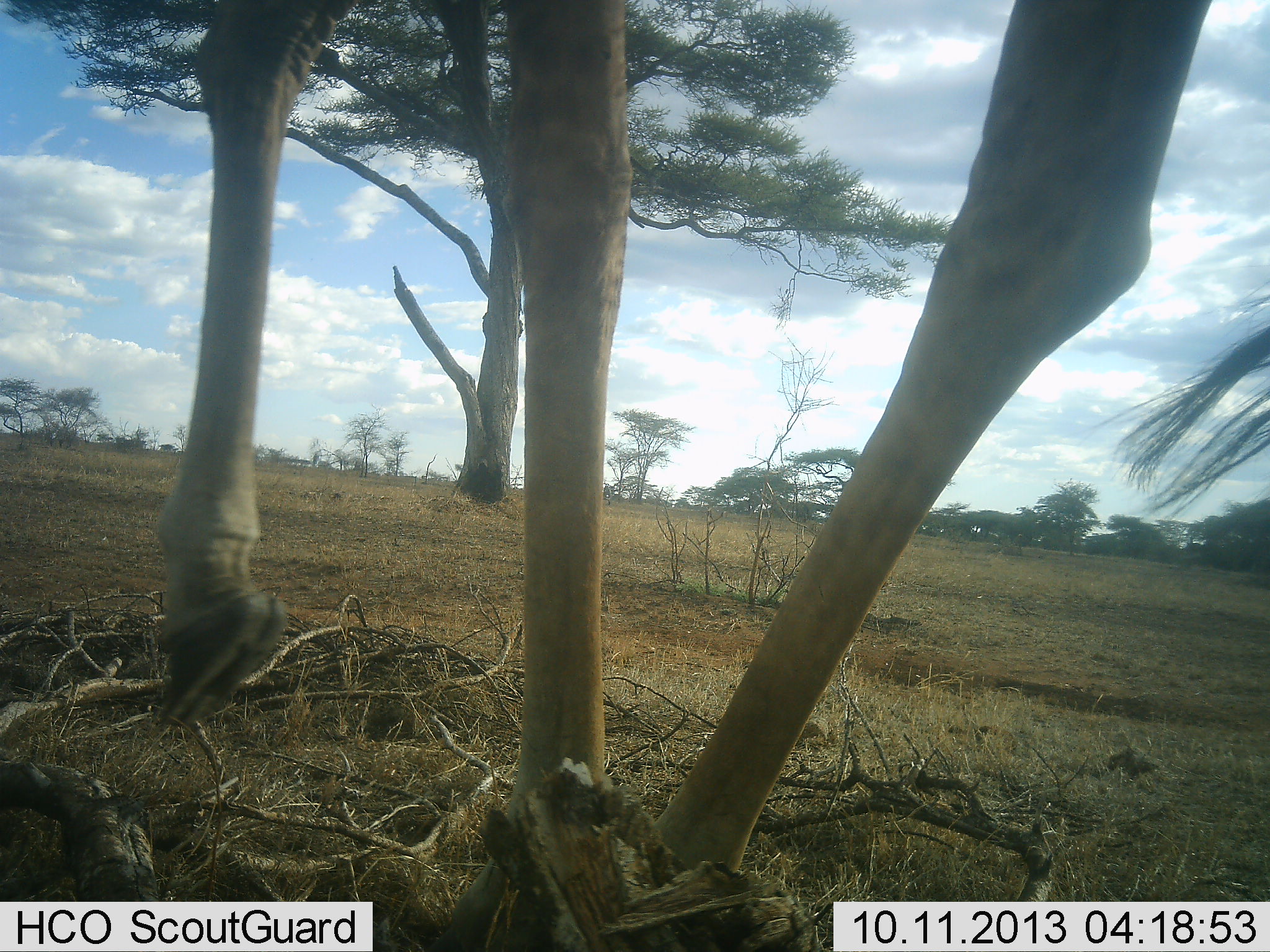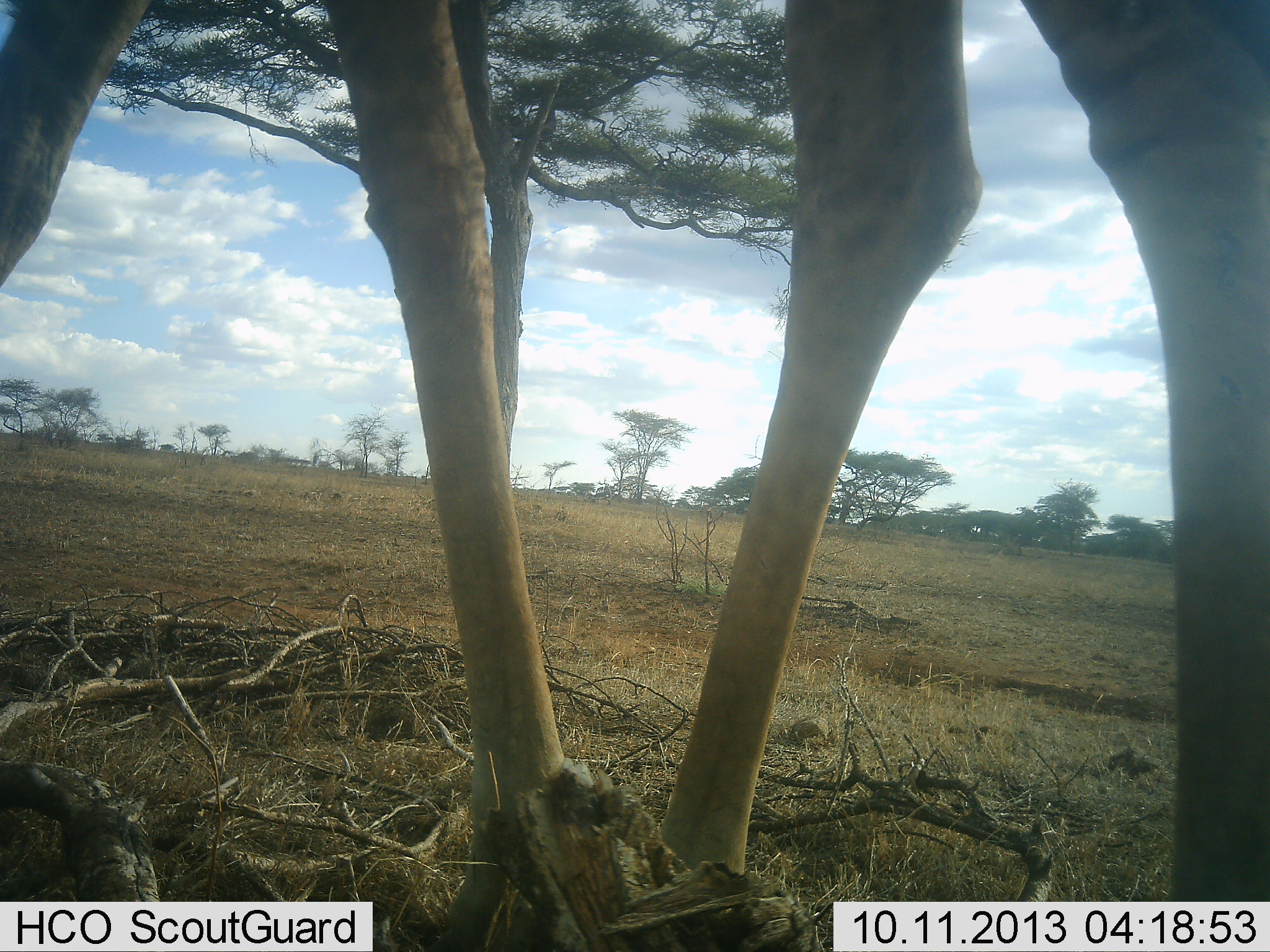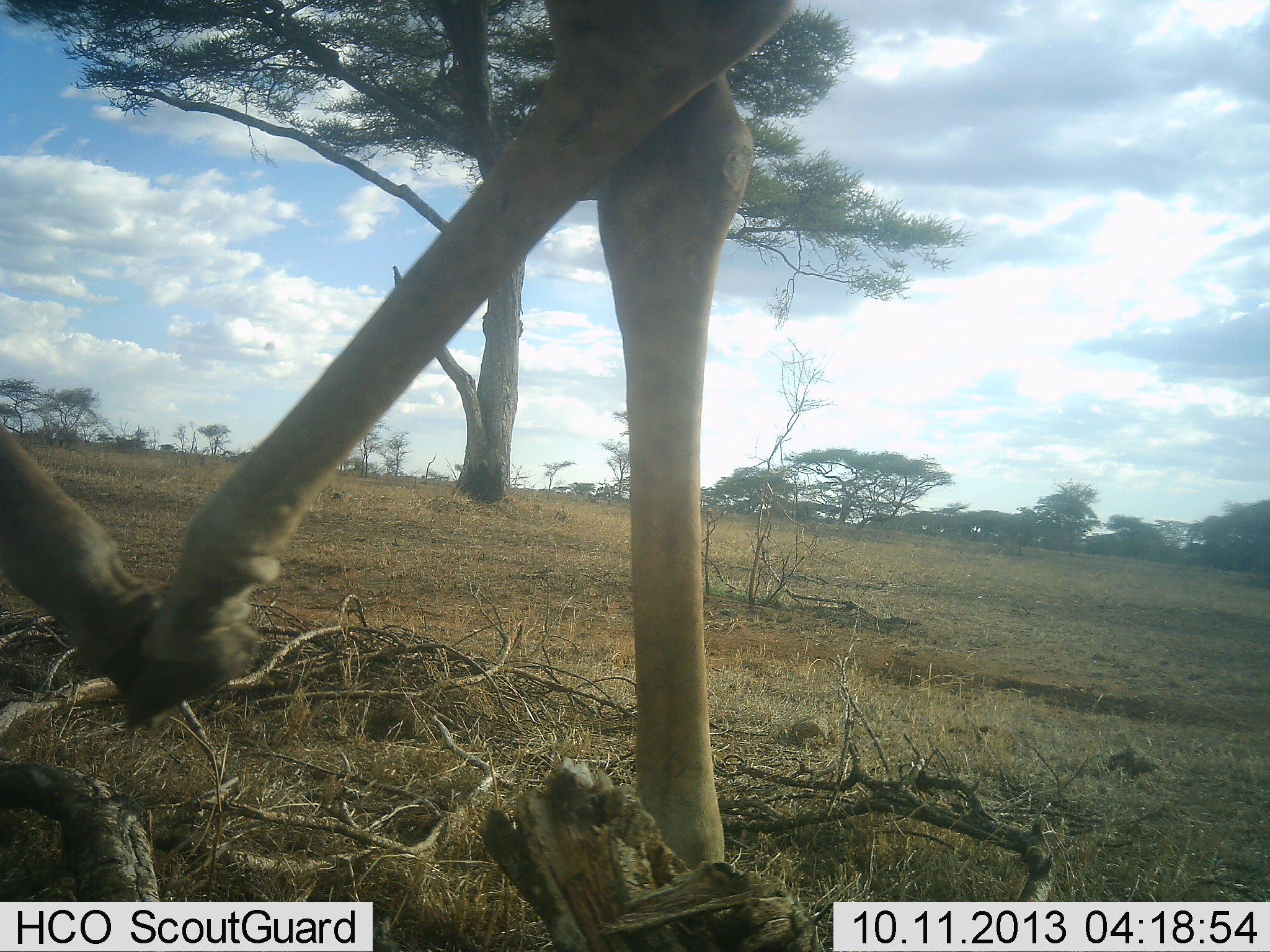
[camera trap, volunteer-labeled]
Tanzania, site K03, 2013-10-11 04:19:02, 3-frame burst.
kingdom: Animalia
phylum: Chordata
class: Mammalia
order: Artiodactyla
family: Giraffidae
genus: Giraffa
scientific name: Giraffa camelopardalis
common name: giraffe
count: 1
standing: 20%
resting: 0%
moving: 86%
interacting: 0%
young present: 0%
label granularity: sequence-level